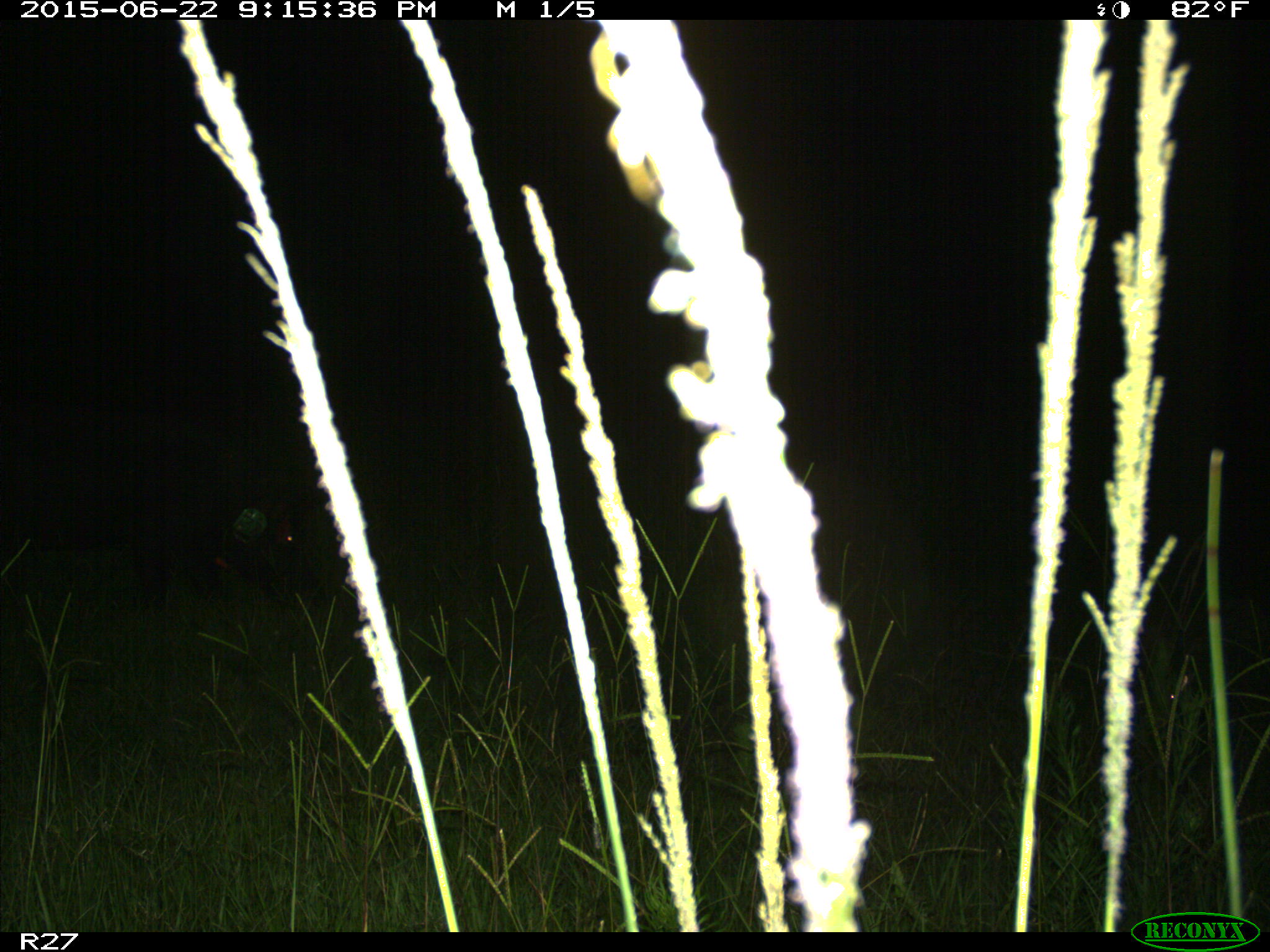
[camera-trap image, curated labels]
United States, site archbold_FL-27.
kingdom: Animalia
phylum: Chordata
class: Mammalia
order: Artiodactyla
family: Suidae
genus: Sus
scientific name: Sus scrofa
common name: wild boar